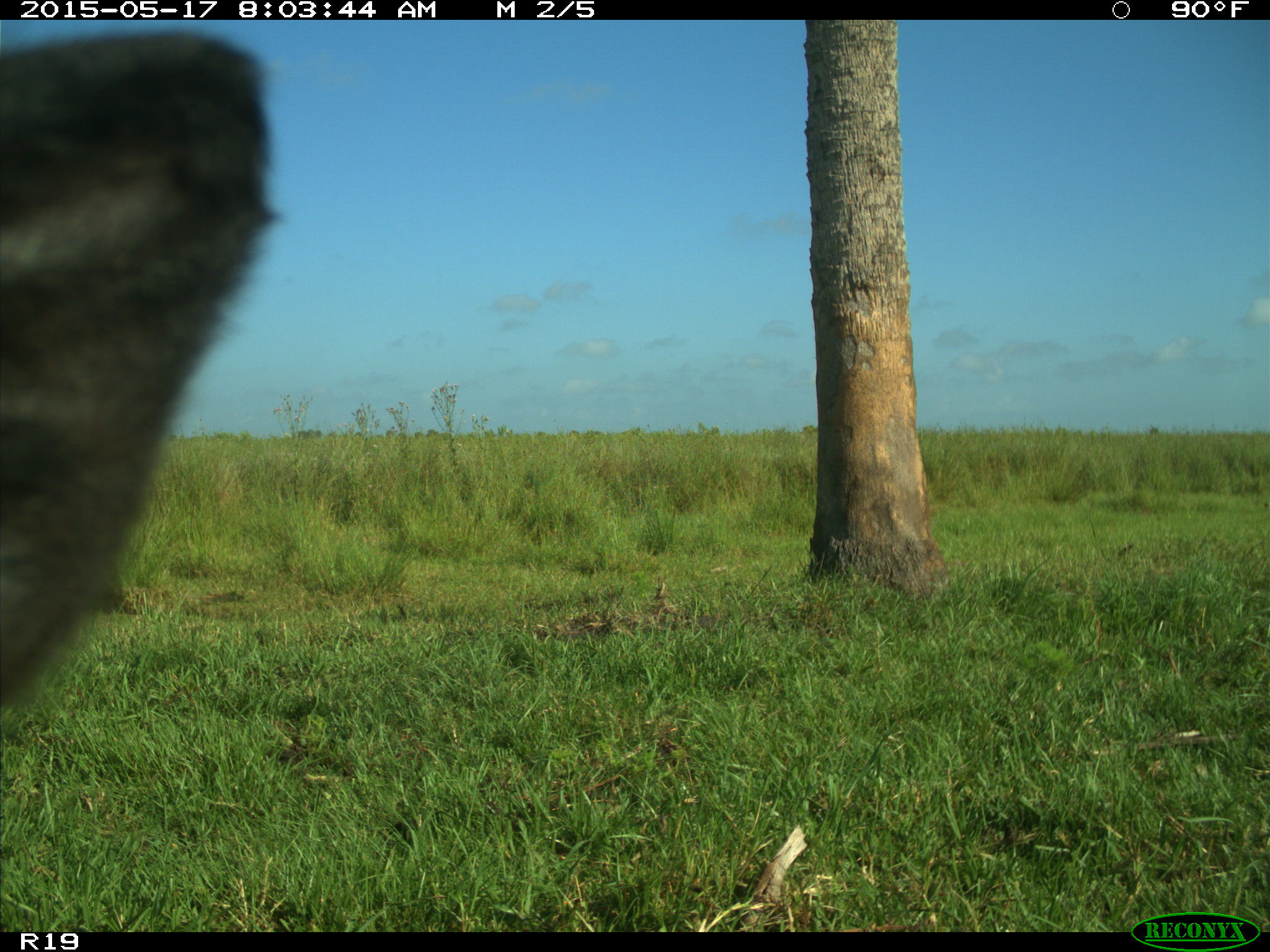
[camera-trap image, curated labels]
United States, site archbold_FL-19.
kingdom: Animalia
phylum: Chordata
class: Mammalia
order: Artiodactyla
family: Bovidae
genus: Bos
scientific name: Bos taurus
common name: domestic cow